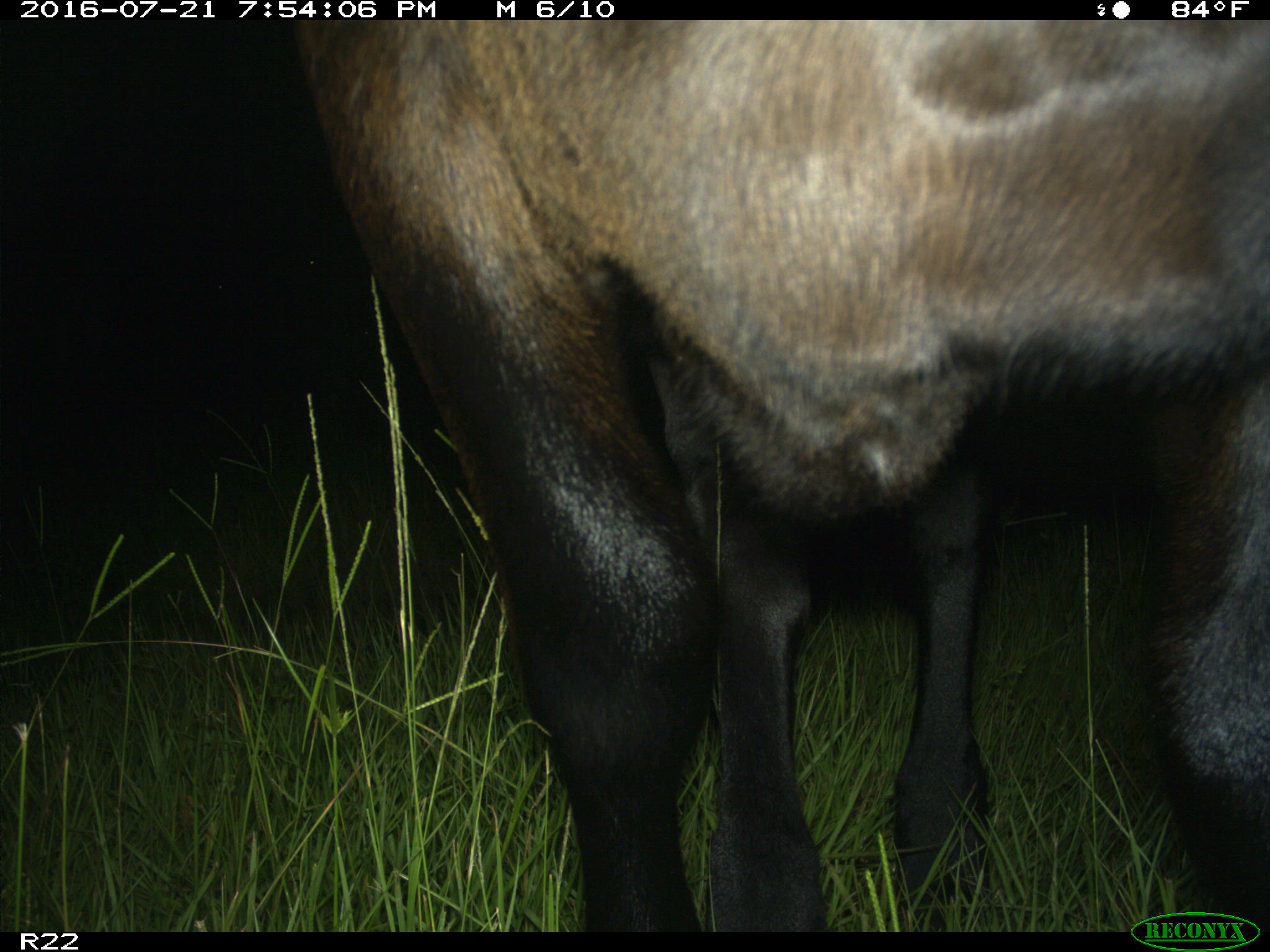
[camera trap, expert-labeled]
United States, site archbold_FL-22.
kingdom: Animalia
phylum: Chordata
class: Mammalia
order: Artiodactyla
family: Bovidae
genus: Bos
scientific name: Bos taurus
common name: domestic cow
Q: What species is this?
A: Bos taurus (domestic cow).